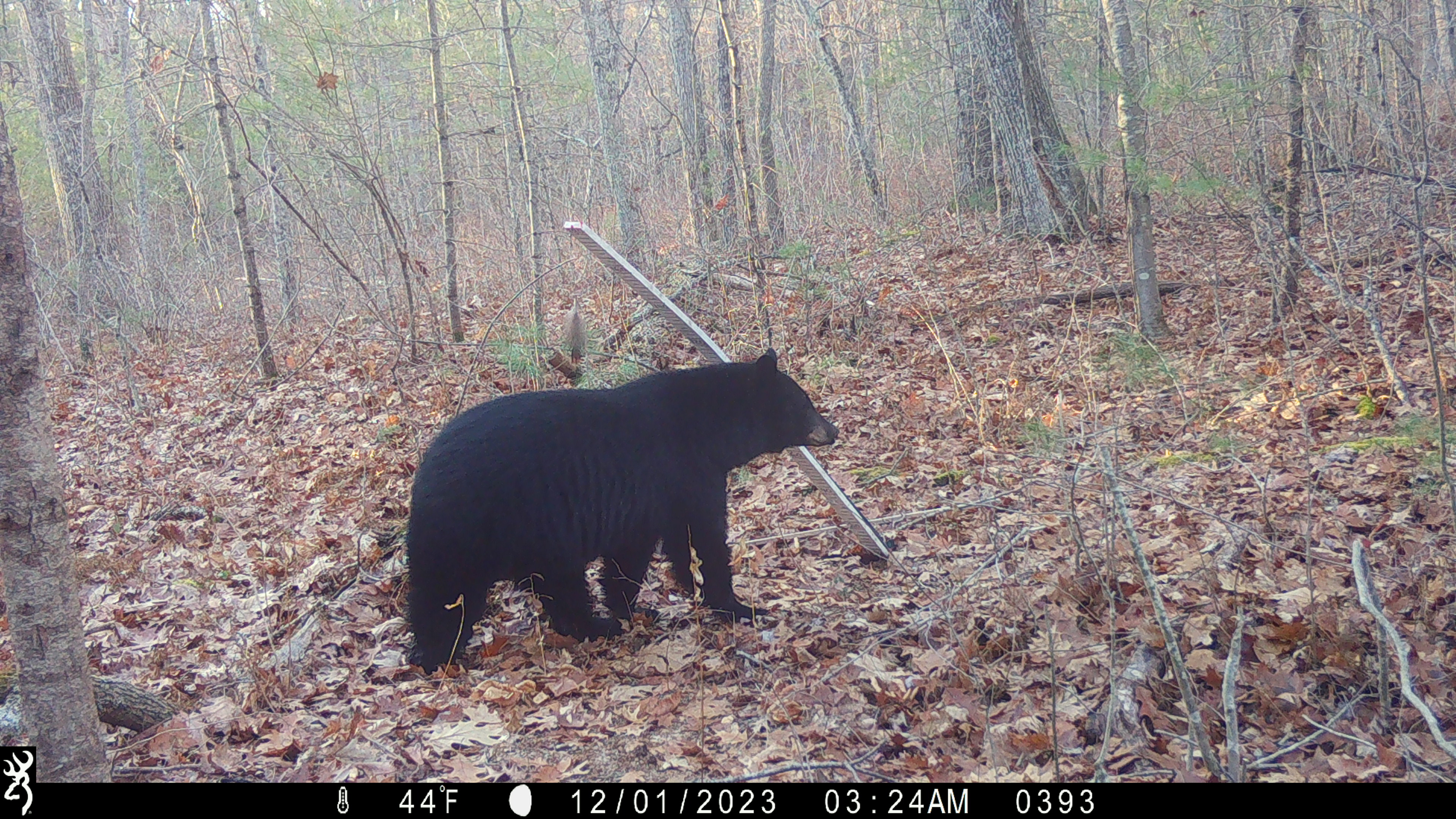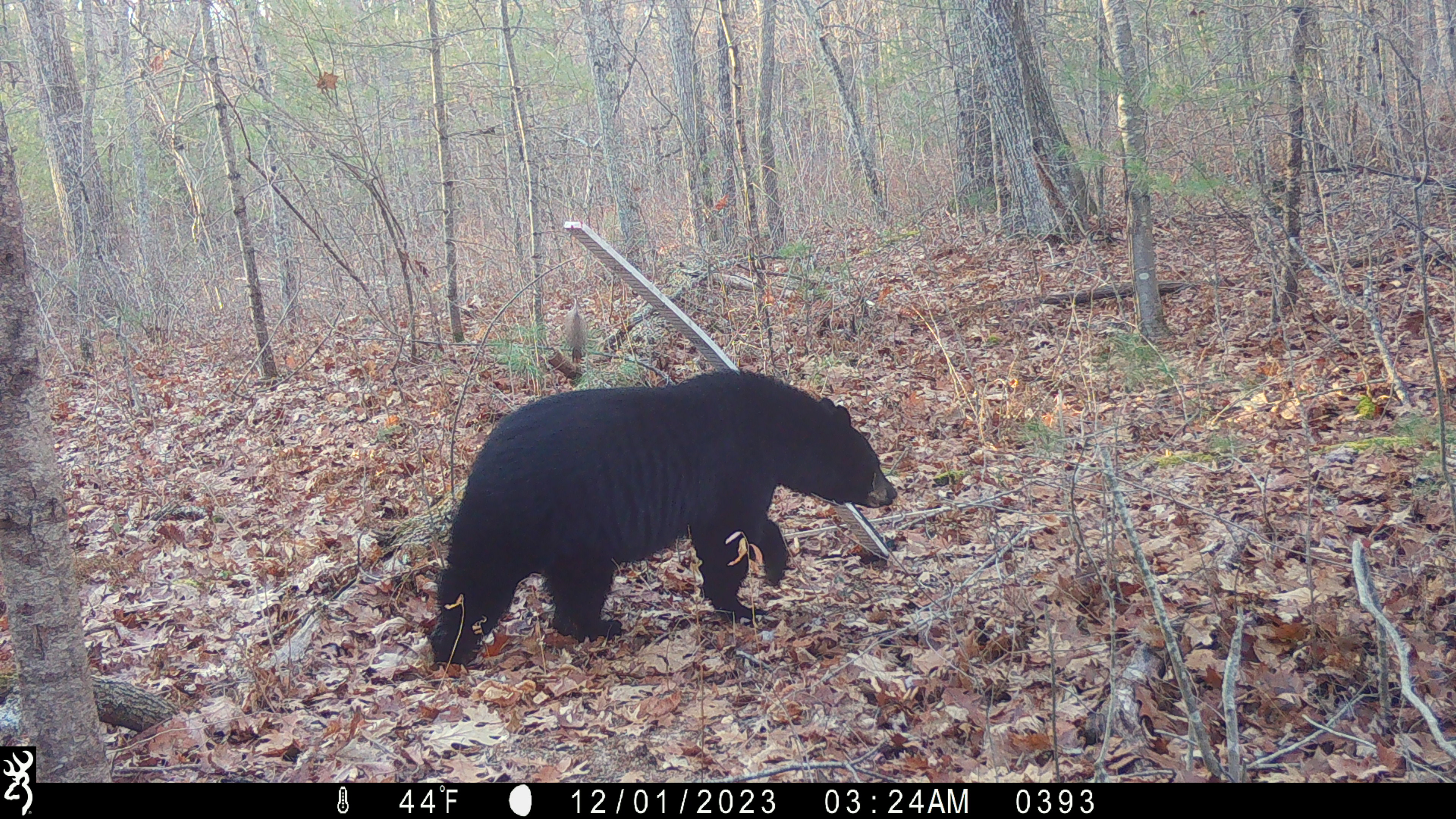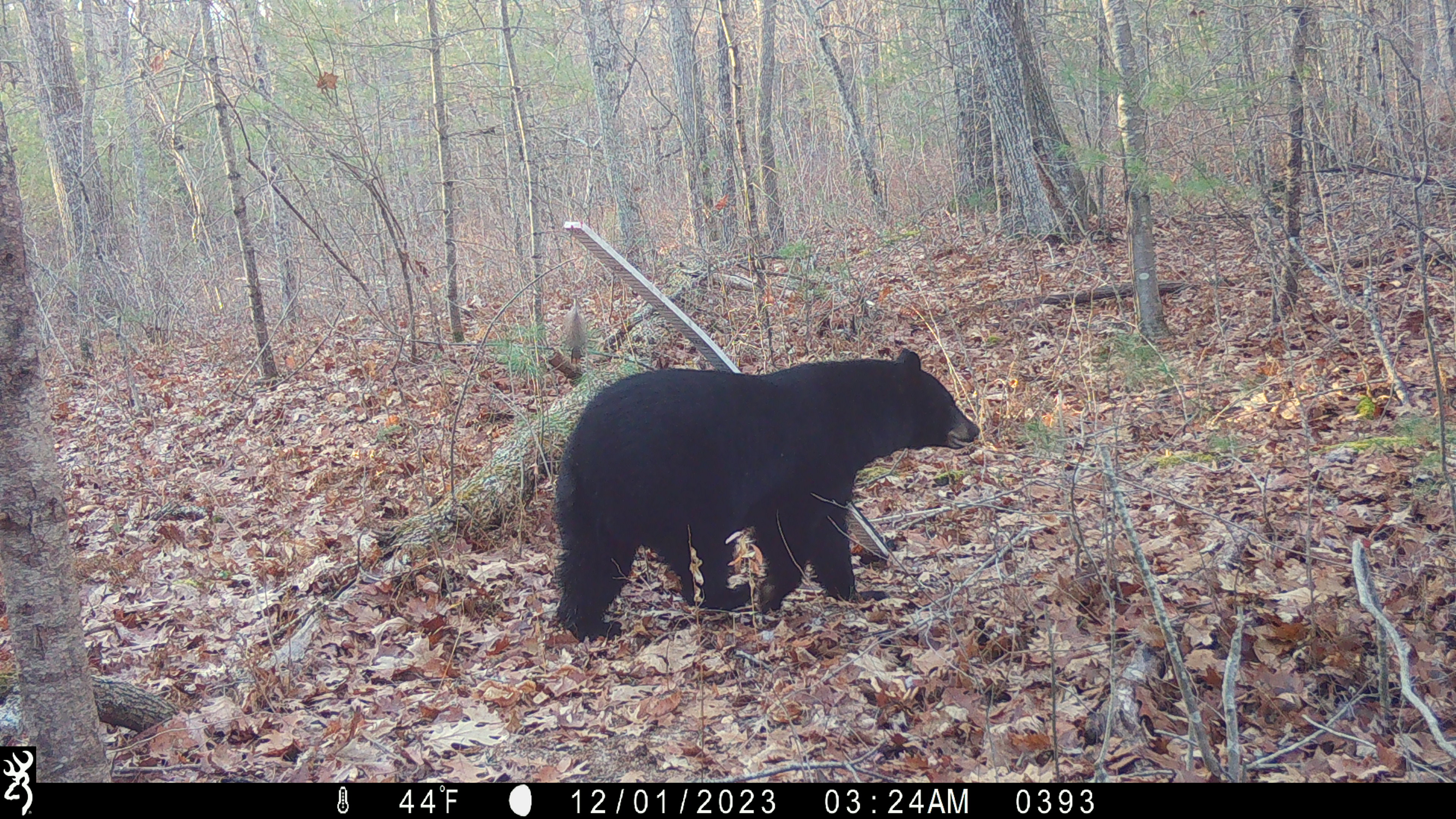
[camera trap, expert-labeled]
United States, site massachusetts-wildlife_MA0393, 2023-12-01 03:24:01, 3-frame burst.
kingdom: Animalia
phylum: Chordata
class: Mammalia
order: Carnivora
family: Ursidae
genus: Ursus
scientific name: Ursus americanus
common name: black bear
Black bear (Ursus americanus).